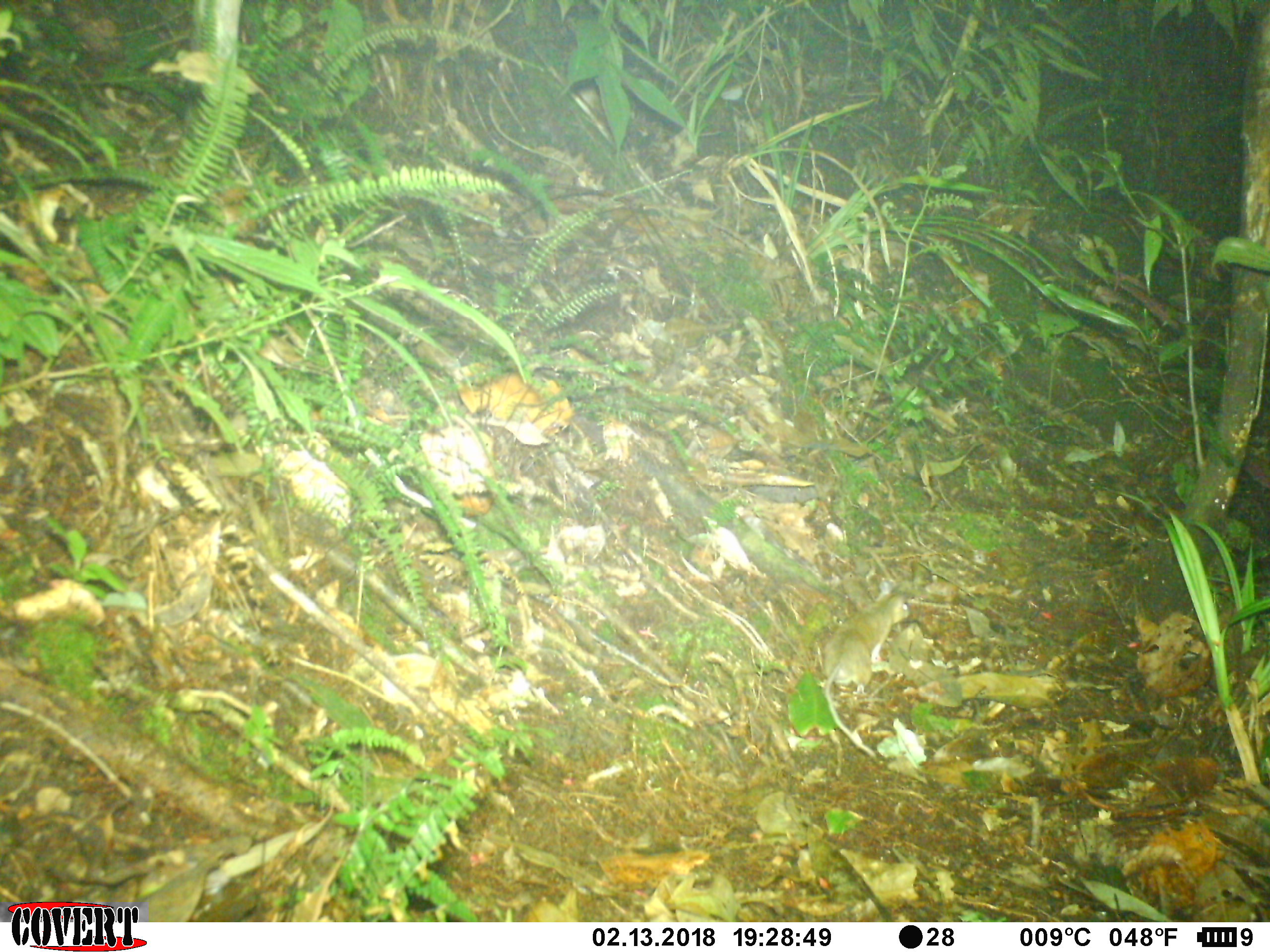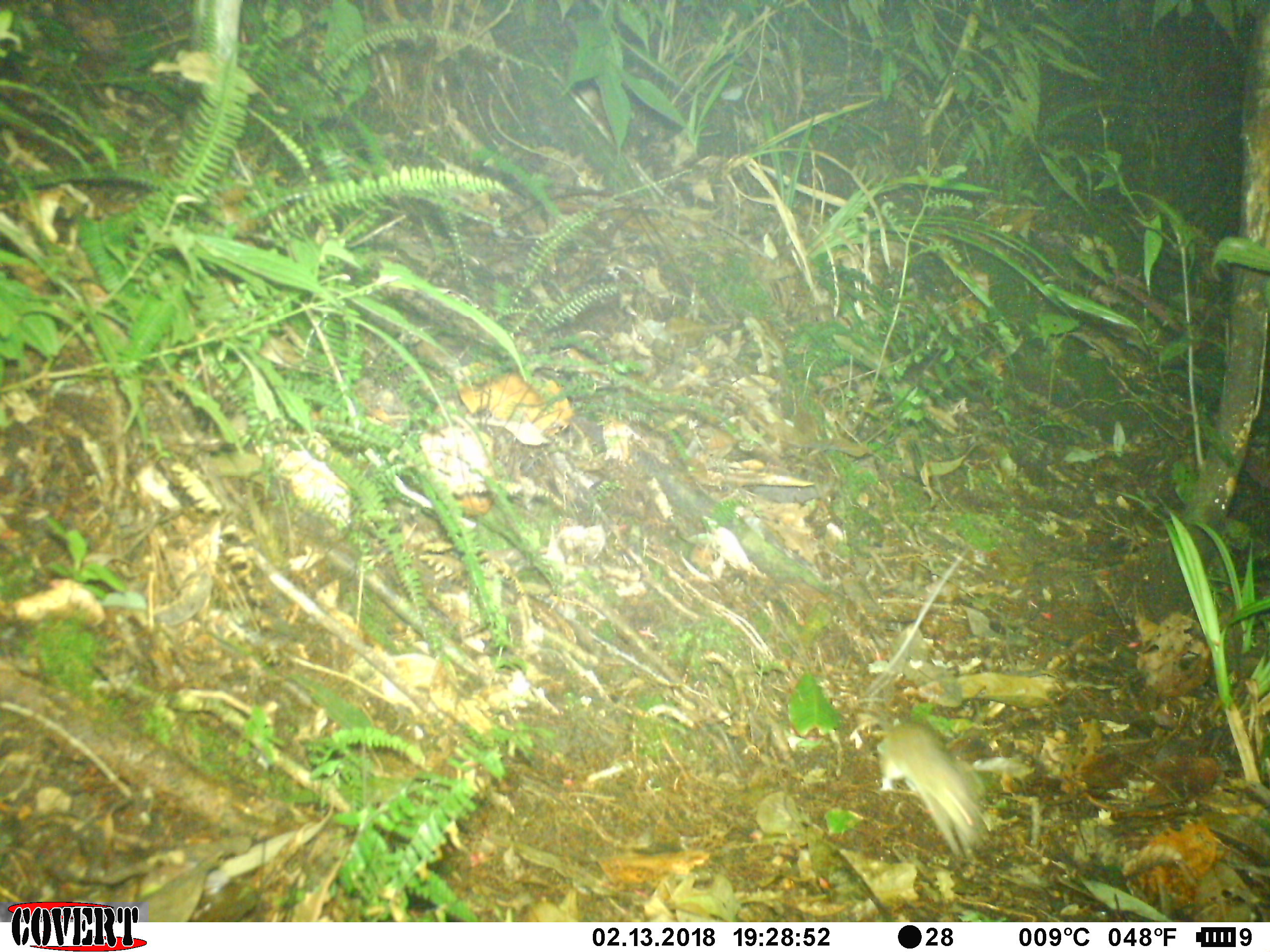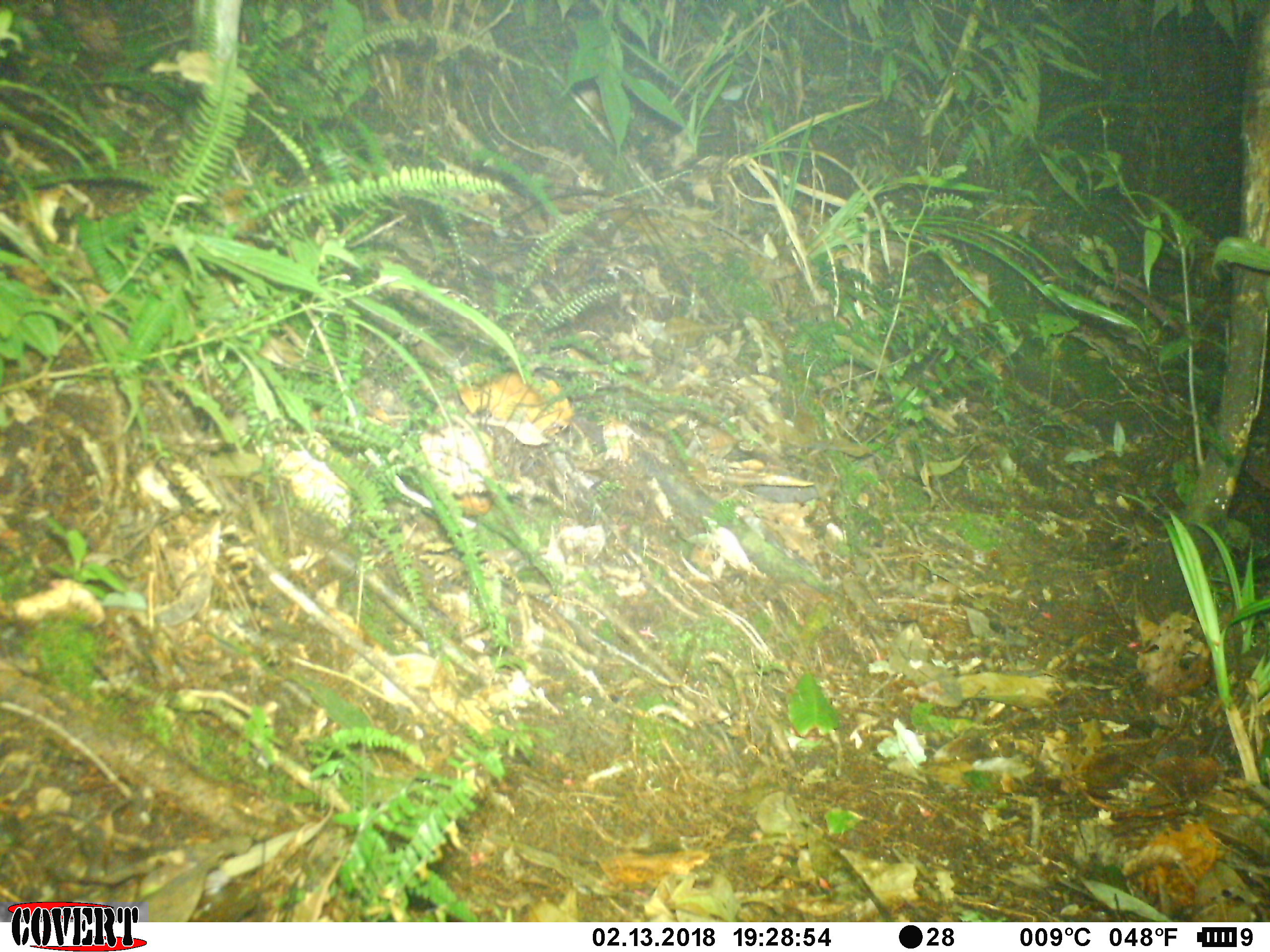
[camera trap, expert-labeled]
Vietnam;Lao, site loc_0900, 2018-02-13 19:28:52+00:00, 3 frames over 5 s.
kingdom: Animalia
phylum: Chordata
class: Mammalia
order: Rodentia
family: Muridae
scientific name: Muridae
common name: old-world mice and rats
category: unidentified murid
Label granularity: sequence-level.